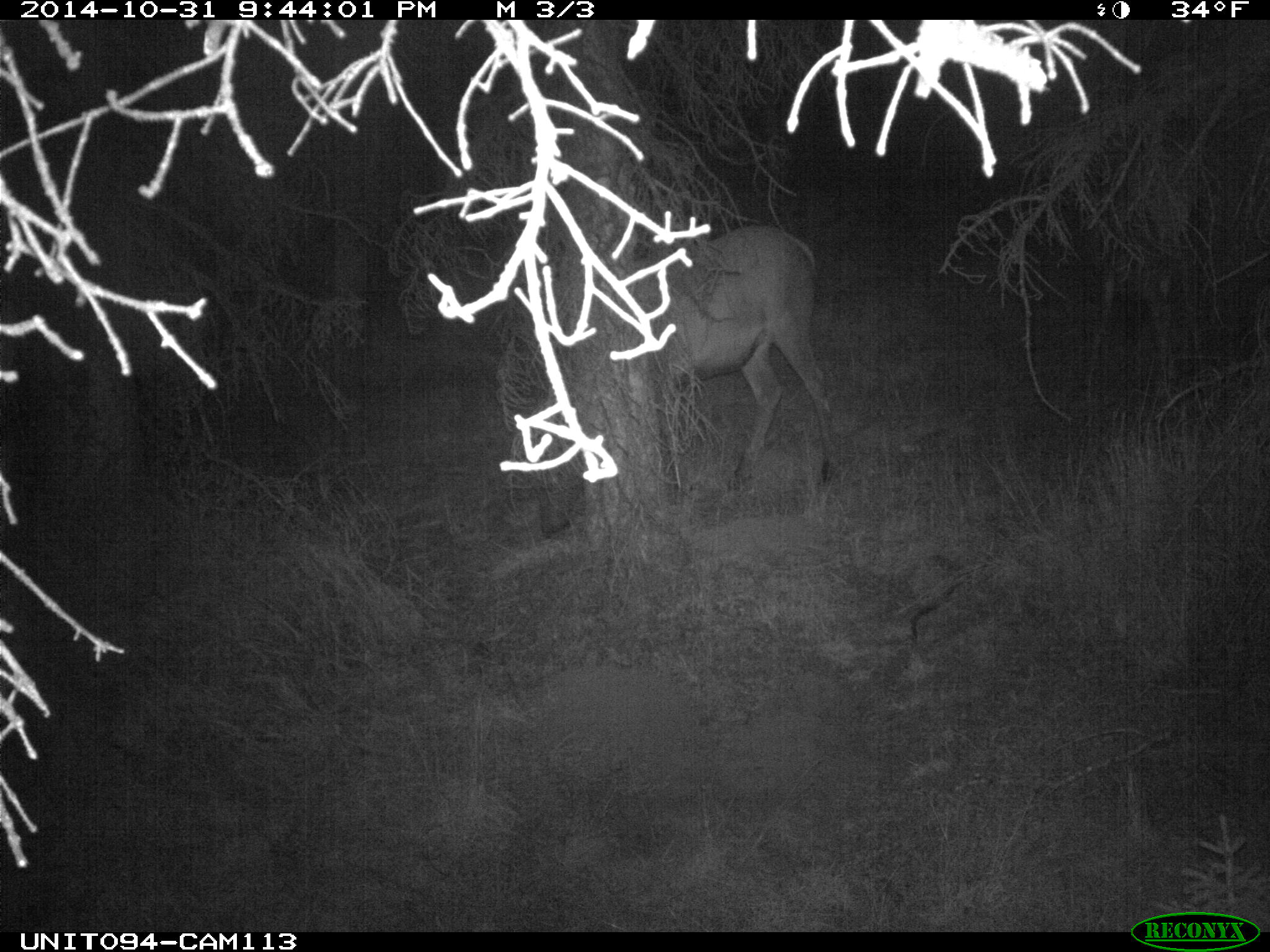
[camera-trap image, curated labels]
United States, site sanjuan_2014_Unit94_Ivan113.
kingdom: Animalia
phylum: Chordata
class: Mammalia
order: Artiodactyla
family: Cervidae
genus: Cervus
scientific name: Cervus elaphus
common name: red deer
Cervus elaphus (red deer).